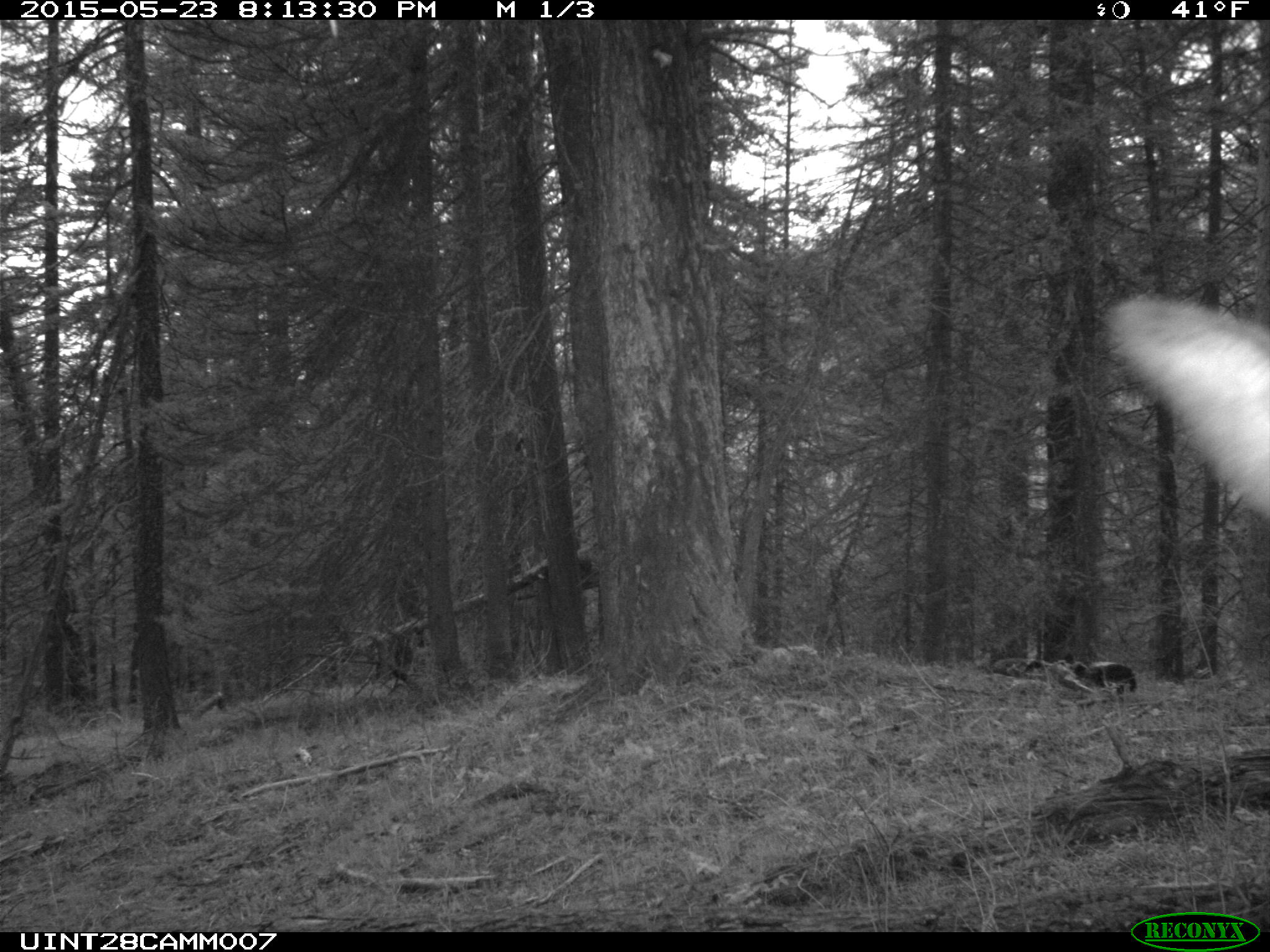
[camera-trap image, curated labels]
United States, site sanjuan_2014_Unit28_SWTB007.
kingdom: Animalia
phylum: Chordata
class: Mammalia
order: Artiodactyla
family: Cervidae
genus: Cervus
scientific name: Cervus elaphus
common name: red deer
Cervus elaphus (red deer).